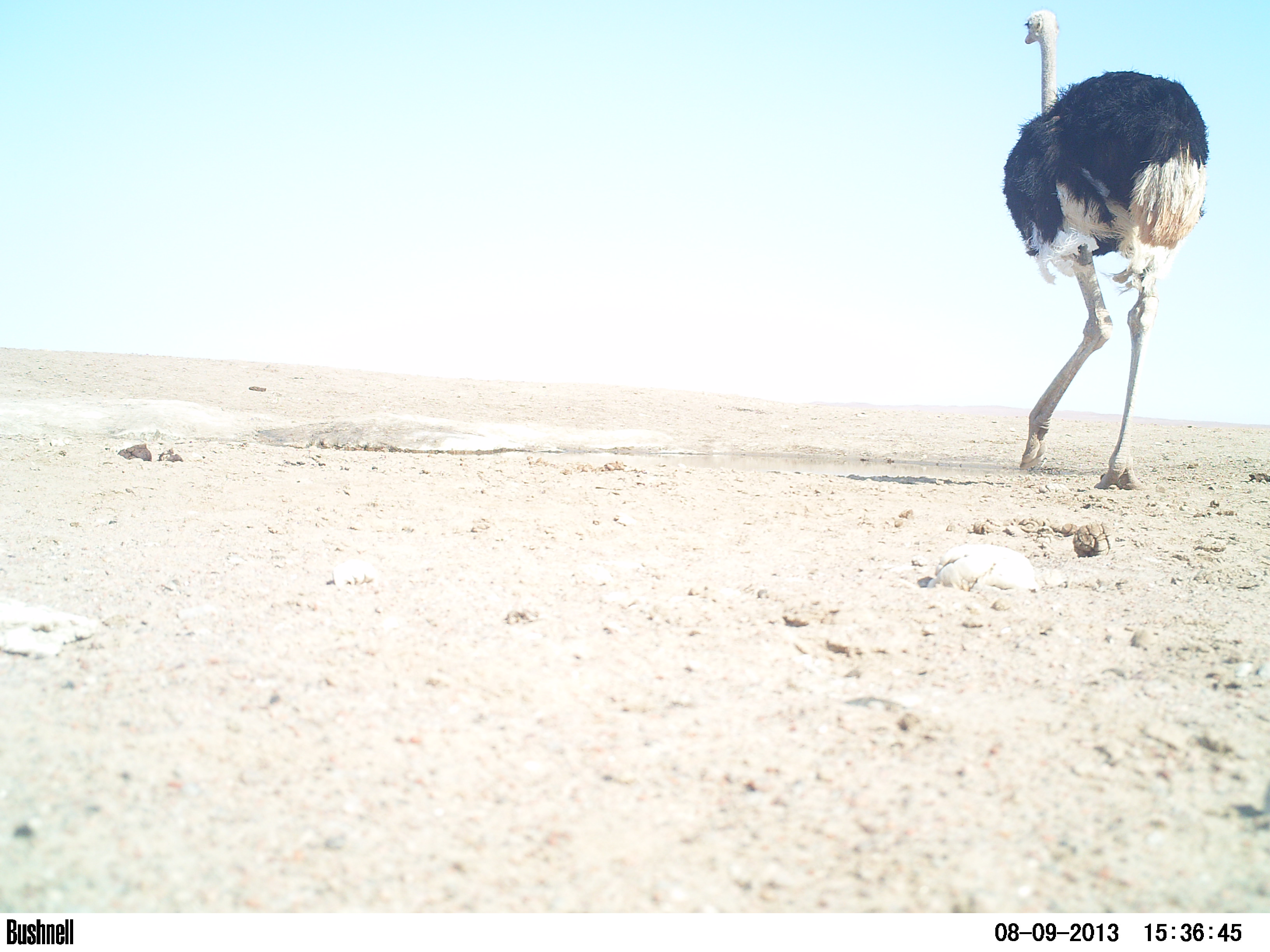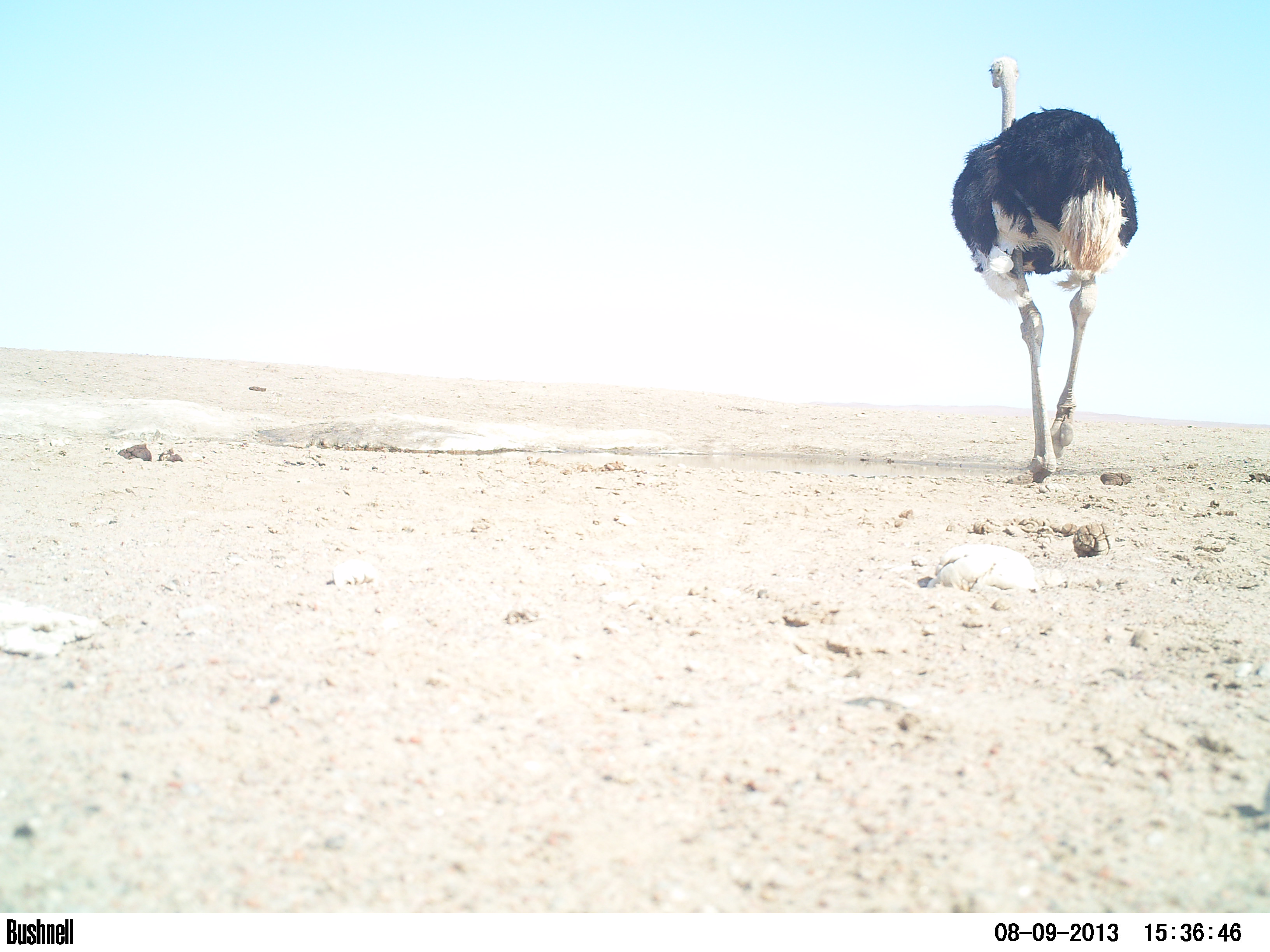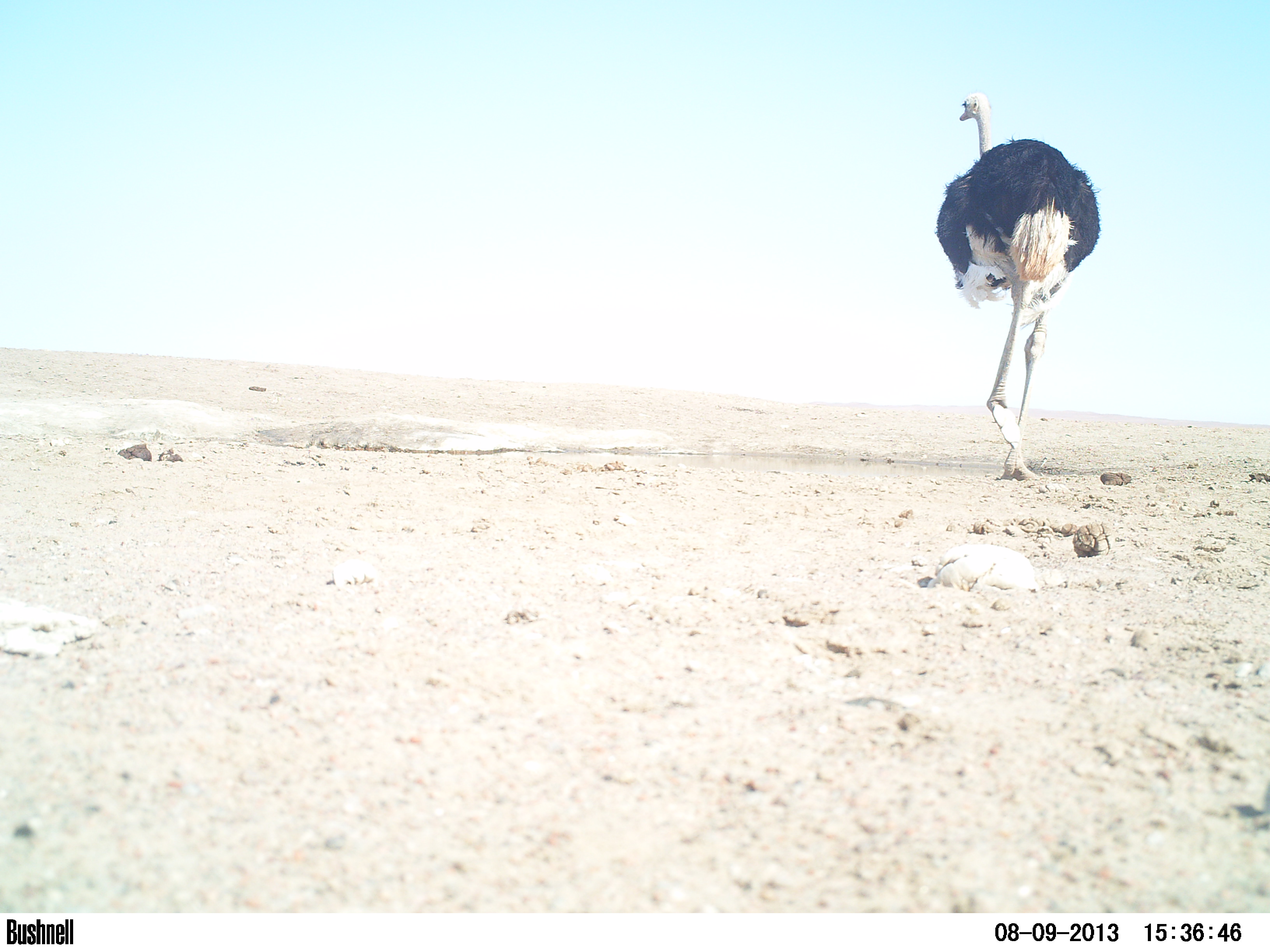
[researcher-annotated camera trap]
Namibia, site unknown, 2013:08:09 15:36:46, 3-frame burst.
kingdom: Animalia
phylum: Chordata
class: Aves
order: Struthioniformes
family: Struthionidae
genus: Struthio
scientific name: Struthio camelus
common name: common ostrich